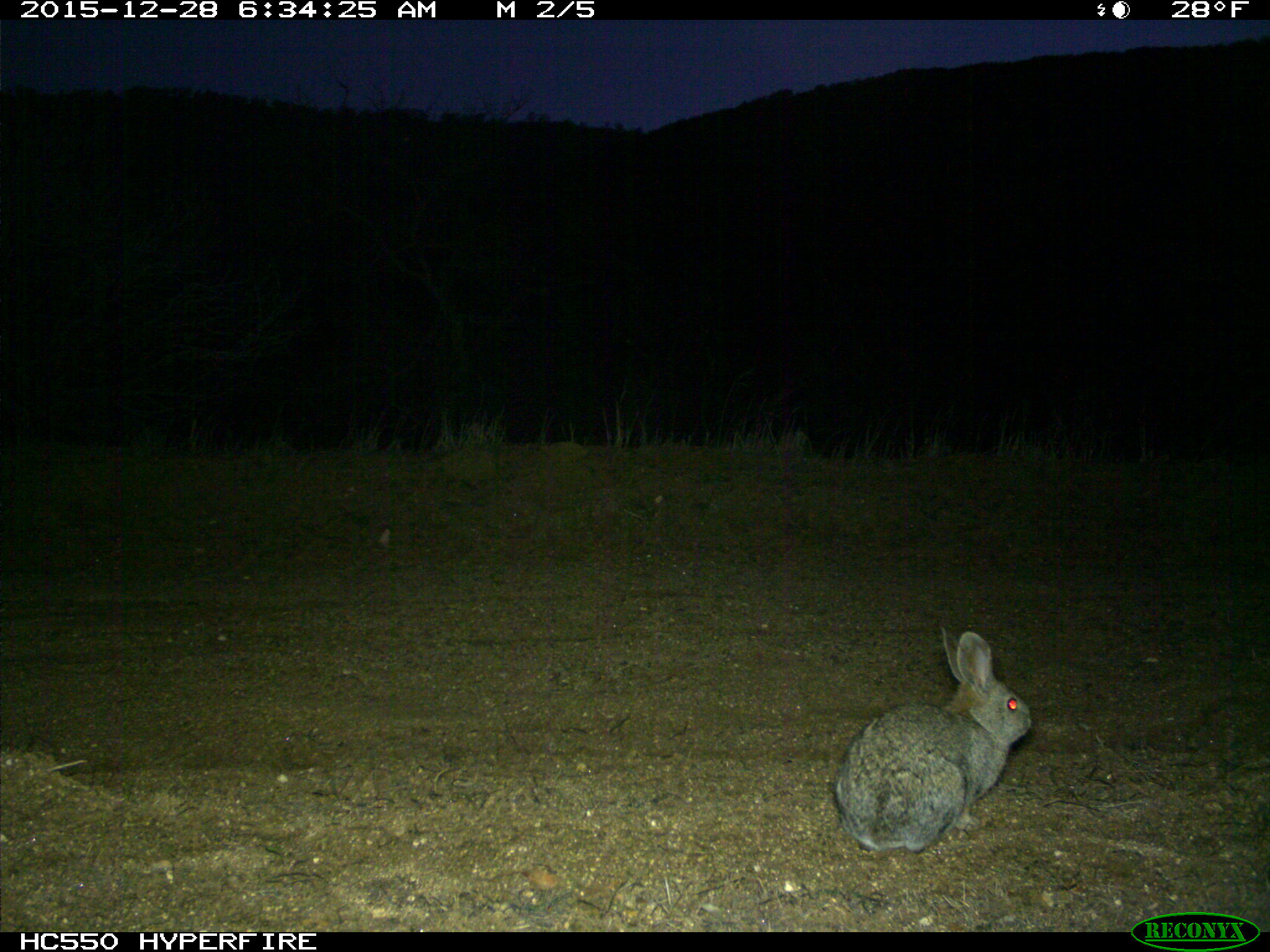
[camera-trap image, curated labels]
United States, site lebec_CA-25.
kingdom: Animalia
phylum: Chordata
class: Mammalia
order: Lagomorpha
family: Leporidae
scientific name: Leporidae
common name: rabbits and hares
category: unidentified rabbit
Unidentified rabbit (rabbits and hares) (Leporidae).